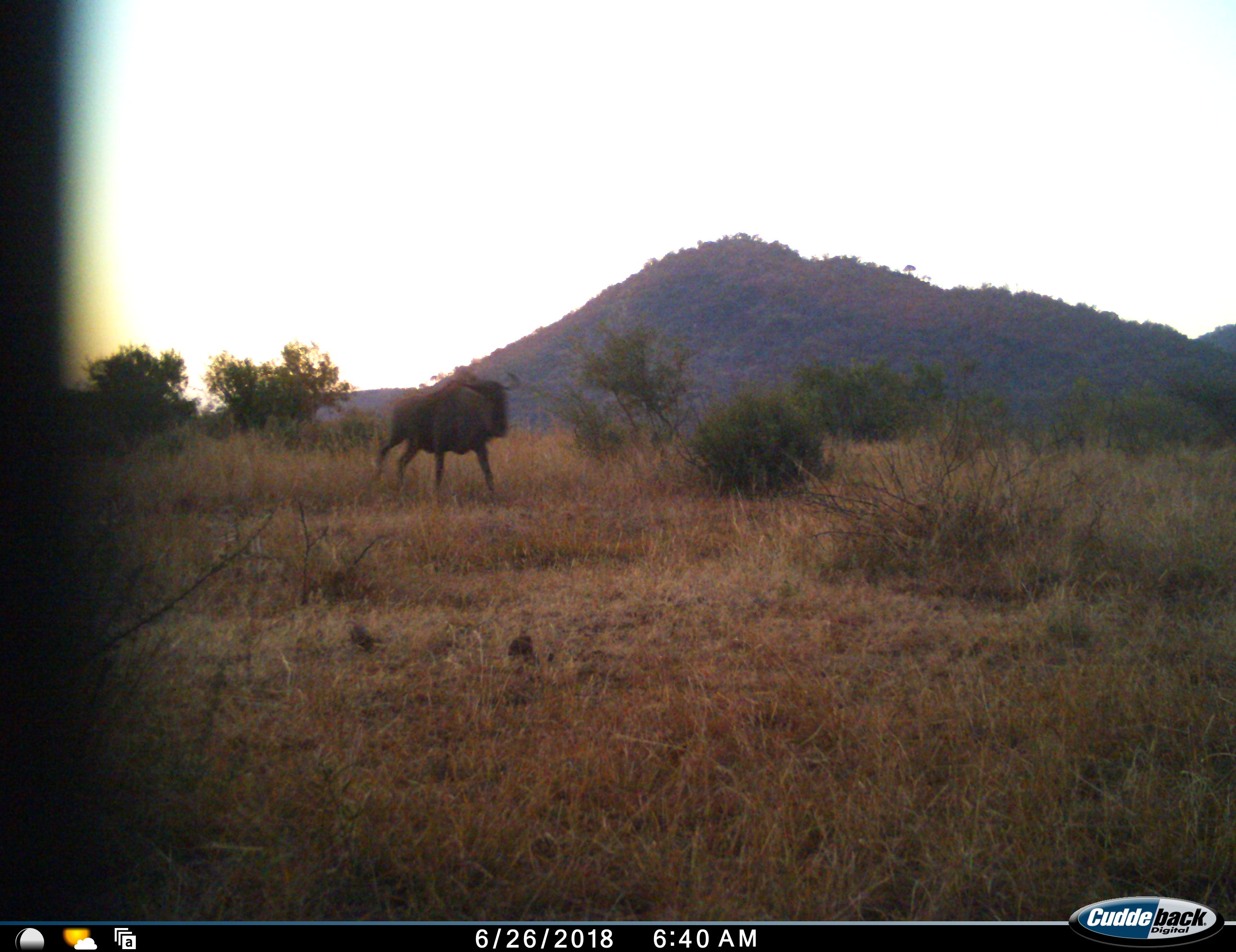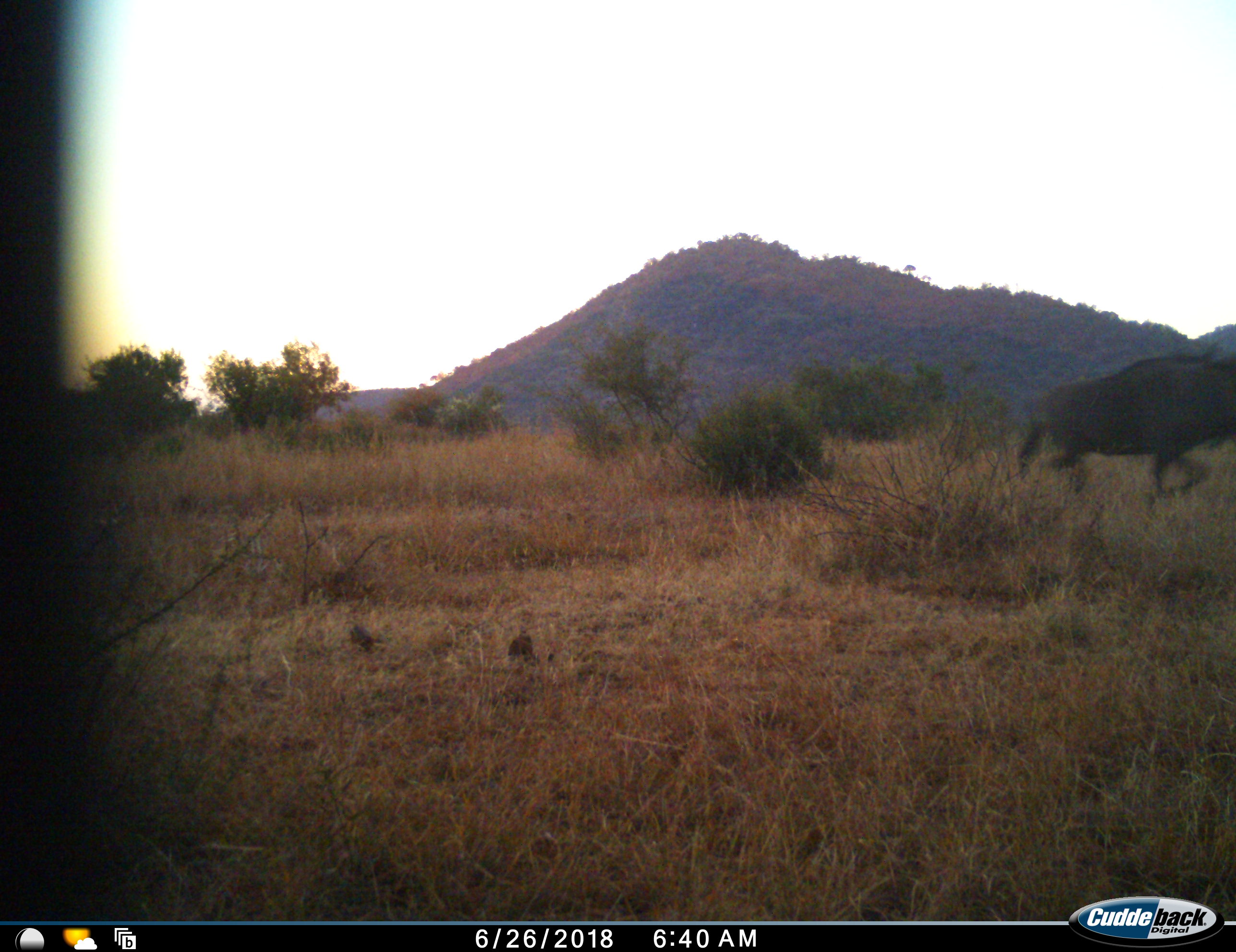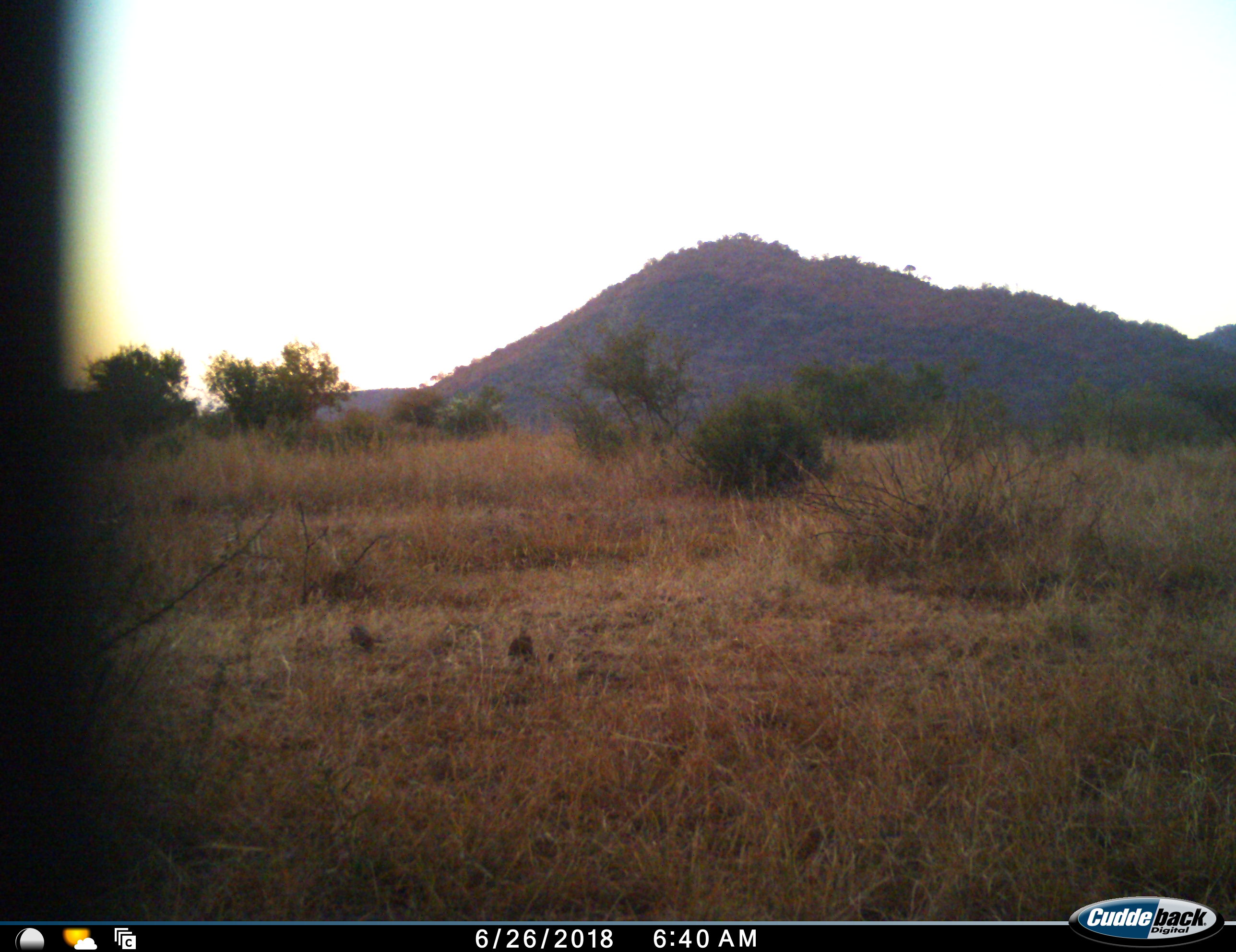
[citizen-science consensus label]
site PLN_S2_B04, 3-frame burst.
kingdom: Animalia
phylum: Chordata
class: Mammalia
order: Artiodactyla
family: Bovidae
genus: Connochaetes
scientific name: Connochaetes taurinus taurinus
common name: blue wildebeest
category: wildebeestblue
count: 1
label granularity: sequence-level